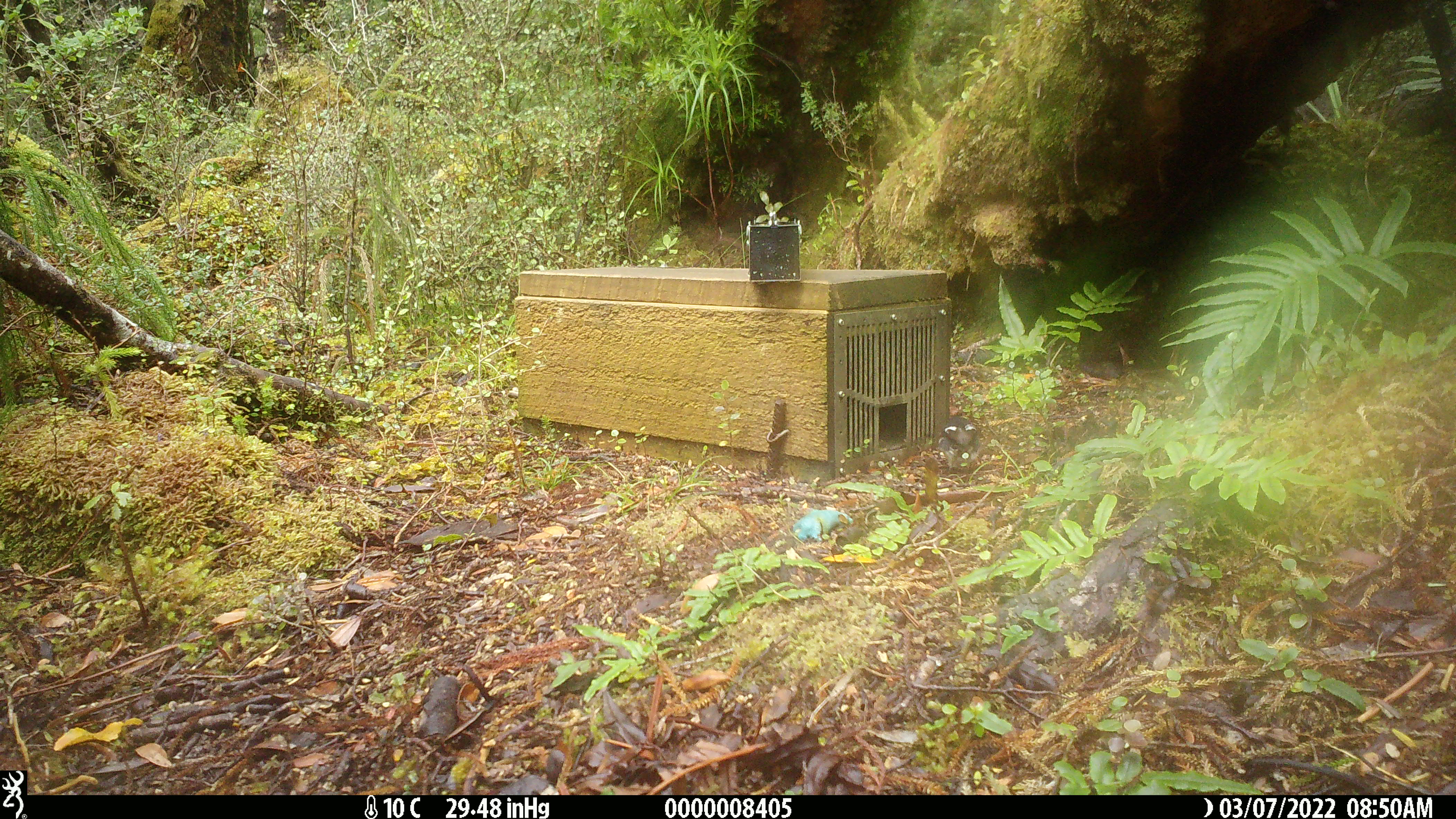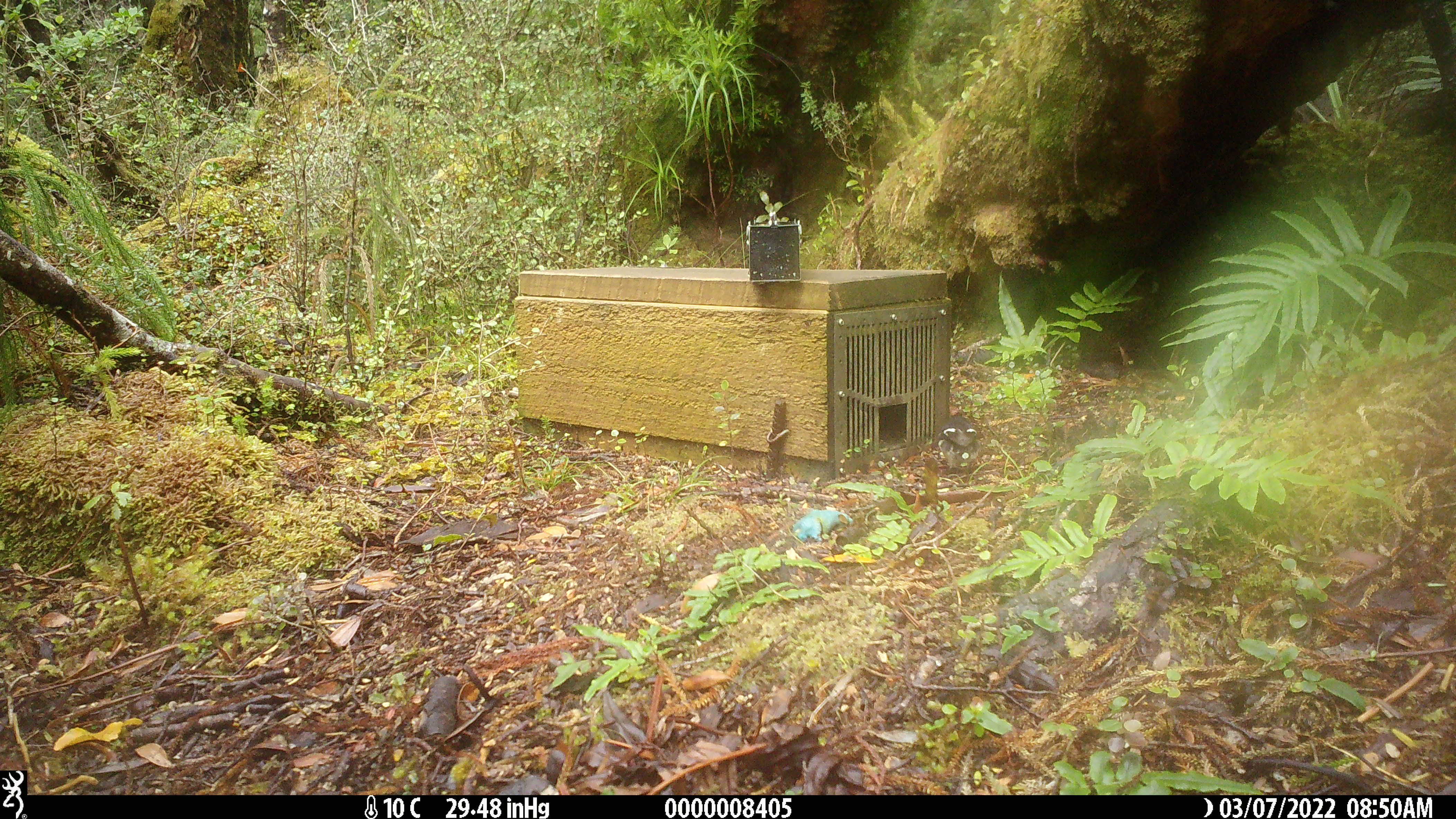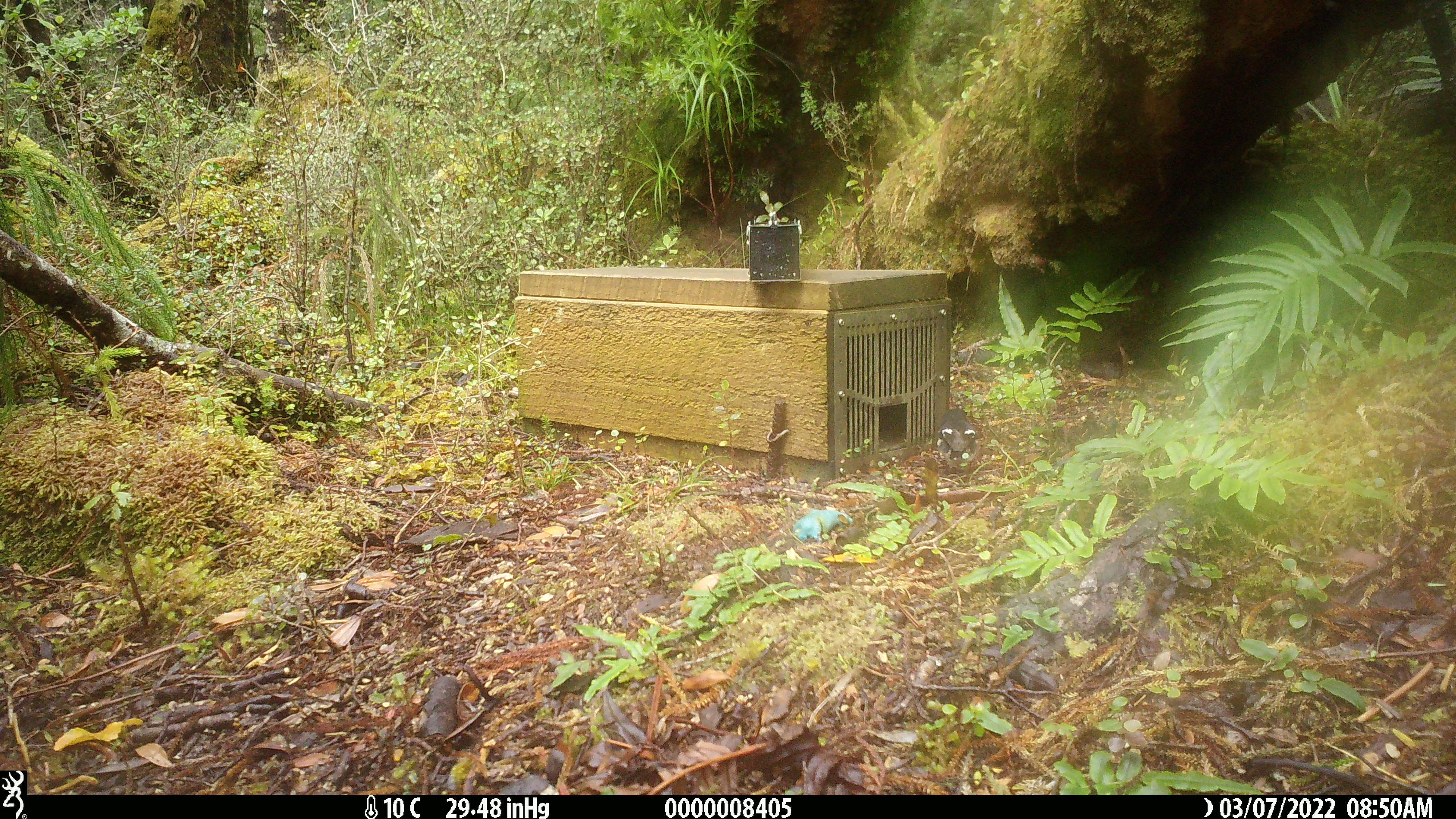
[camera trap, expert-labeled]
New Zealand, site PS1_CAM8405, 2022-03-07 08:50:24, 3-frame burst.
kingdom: Animalia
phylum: Chordata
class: Aves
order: Passeriformes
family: Petroicidae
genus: Petroica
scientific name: Petroica macrocephala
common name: tomtit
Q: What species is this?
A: Tomtit (Petroica macrocephala).